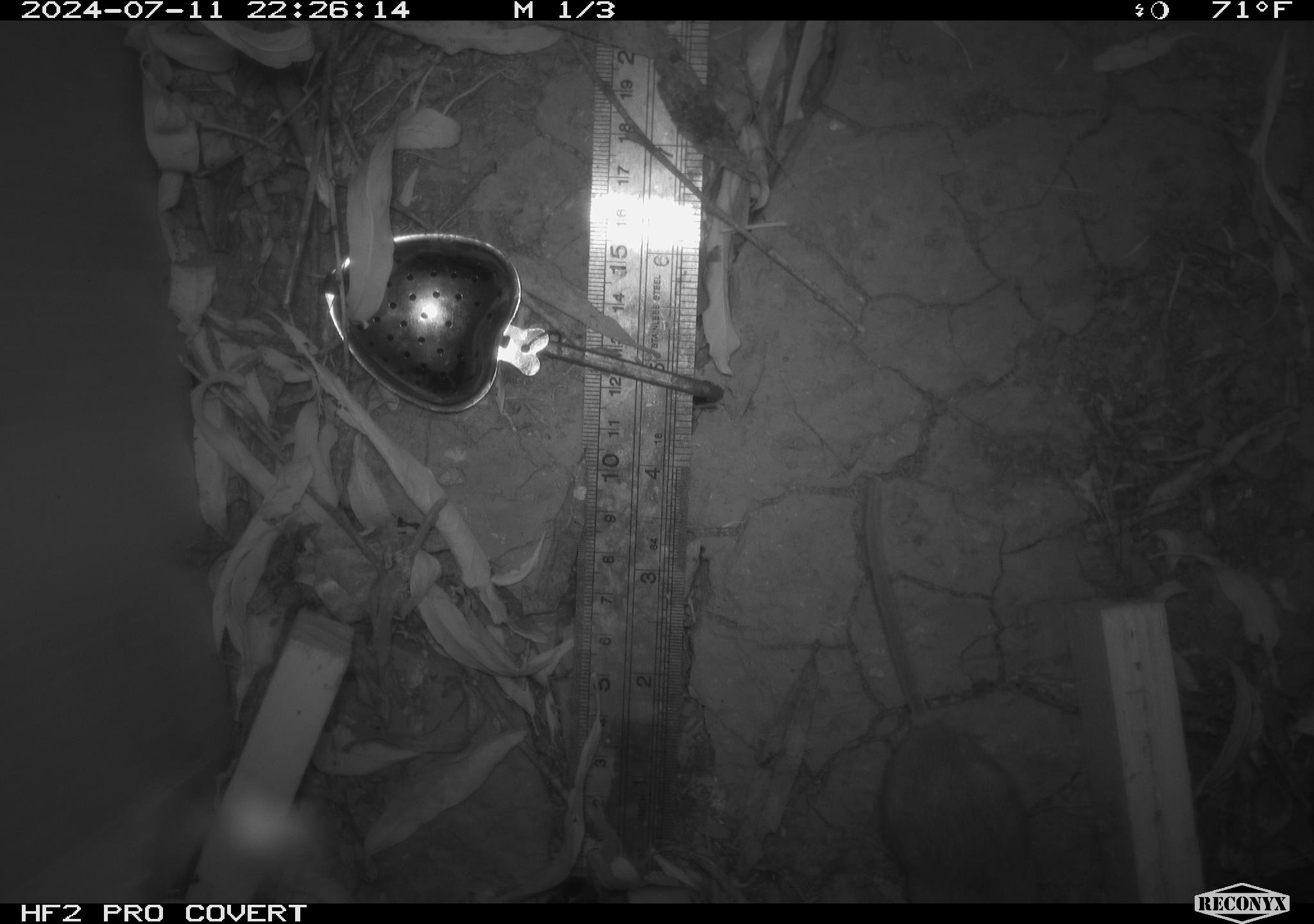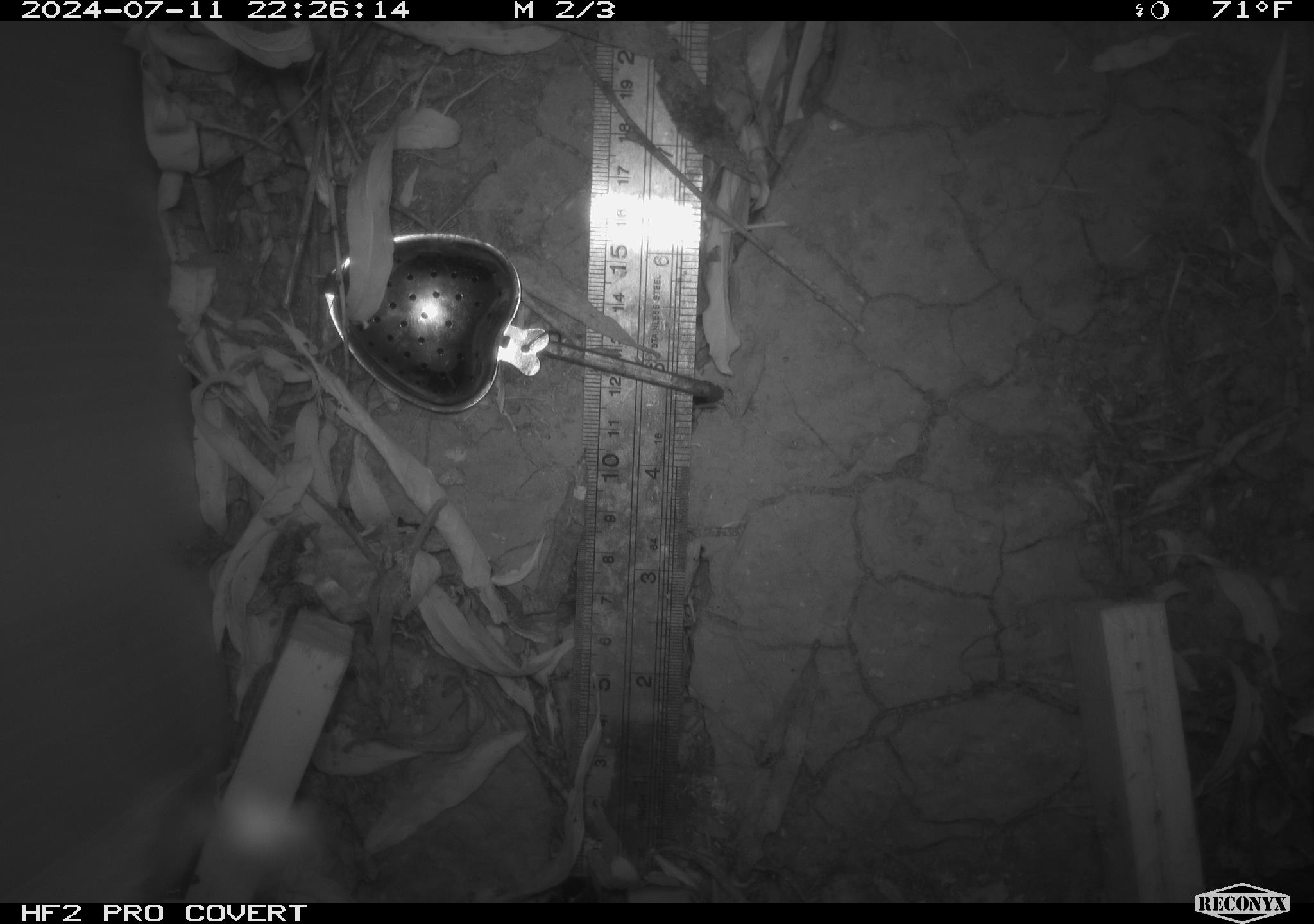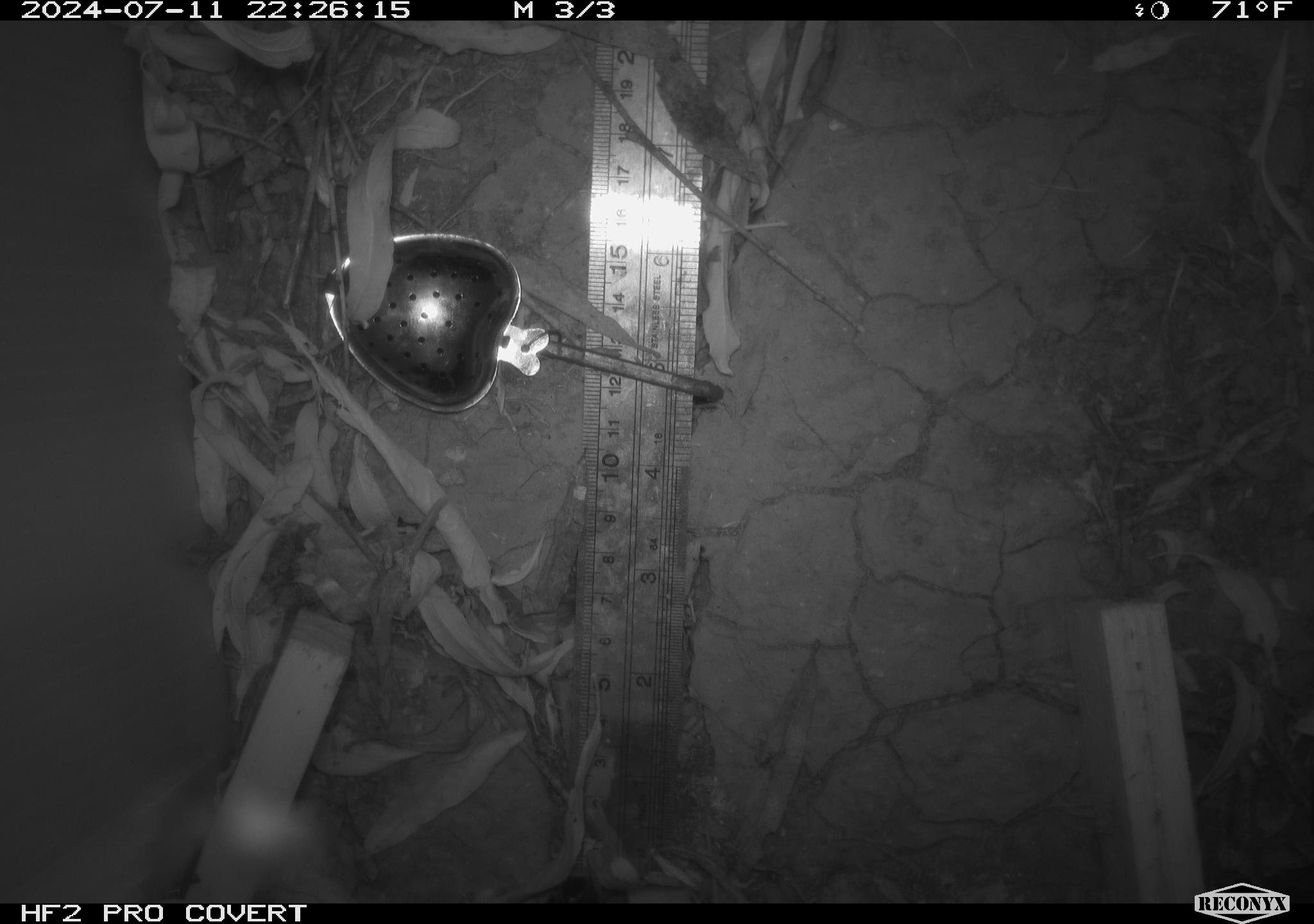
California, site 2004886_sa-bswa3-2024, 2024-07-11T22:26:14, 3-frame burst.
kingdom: Animalia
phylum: Chordata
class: Mammalia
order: Rodentia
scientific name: Rodentia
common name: mouse species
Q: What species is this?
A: Mouse species (Rodentia).